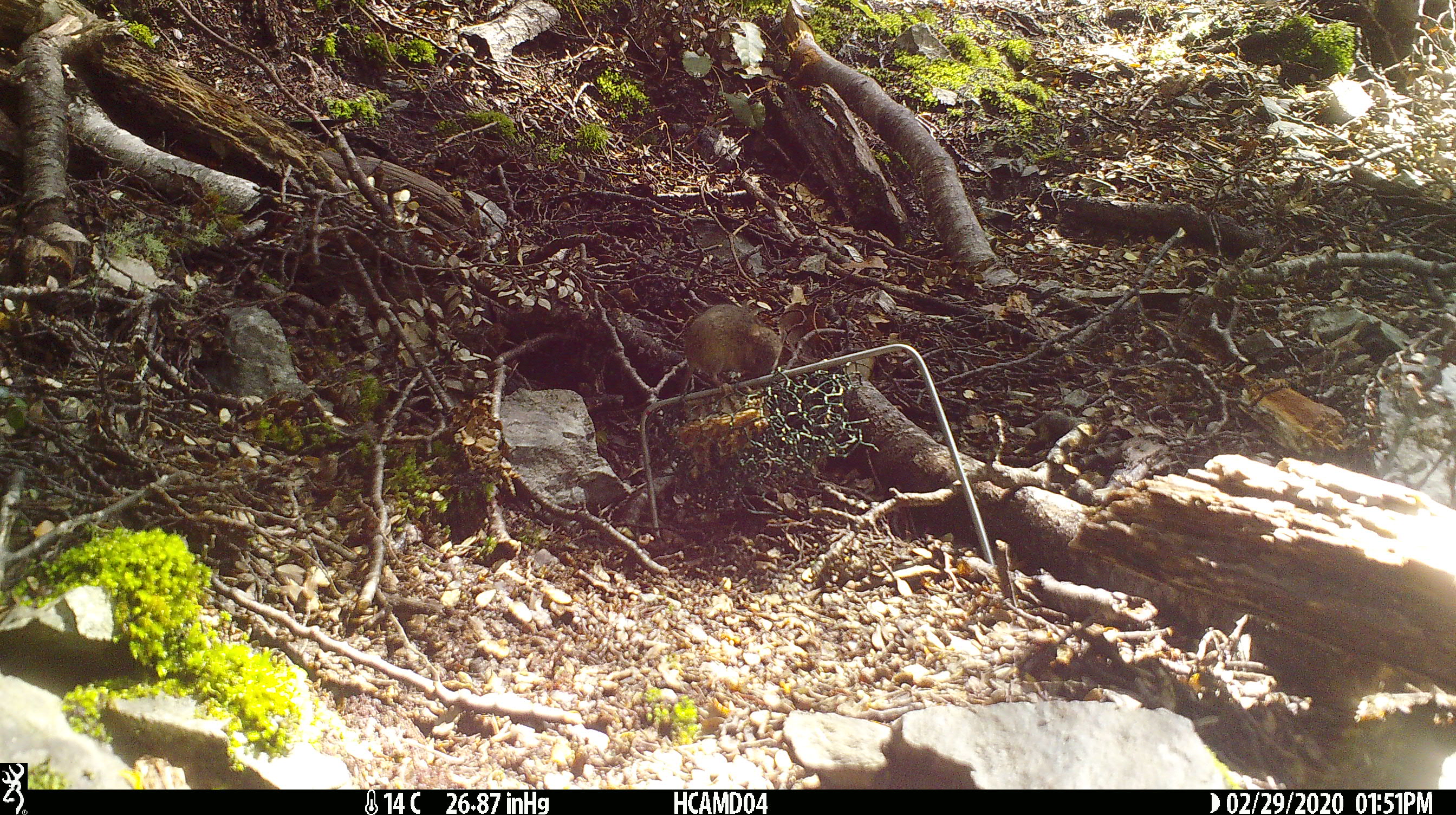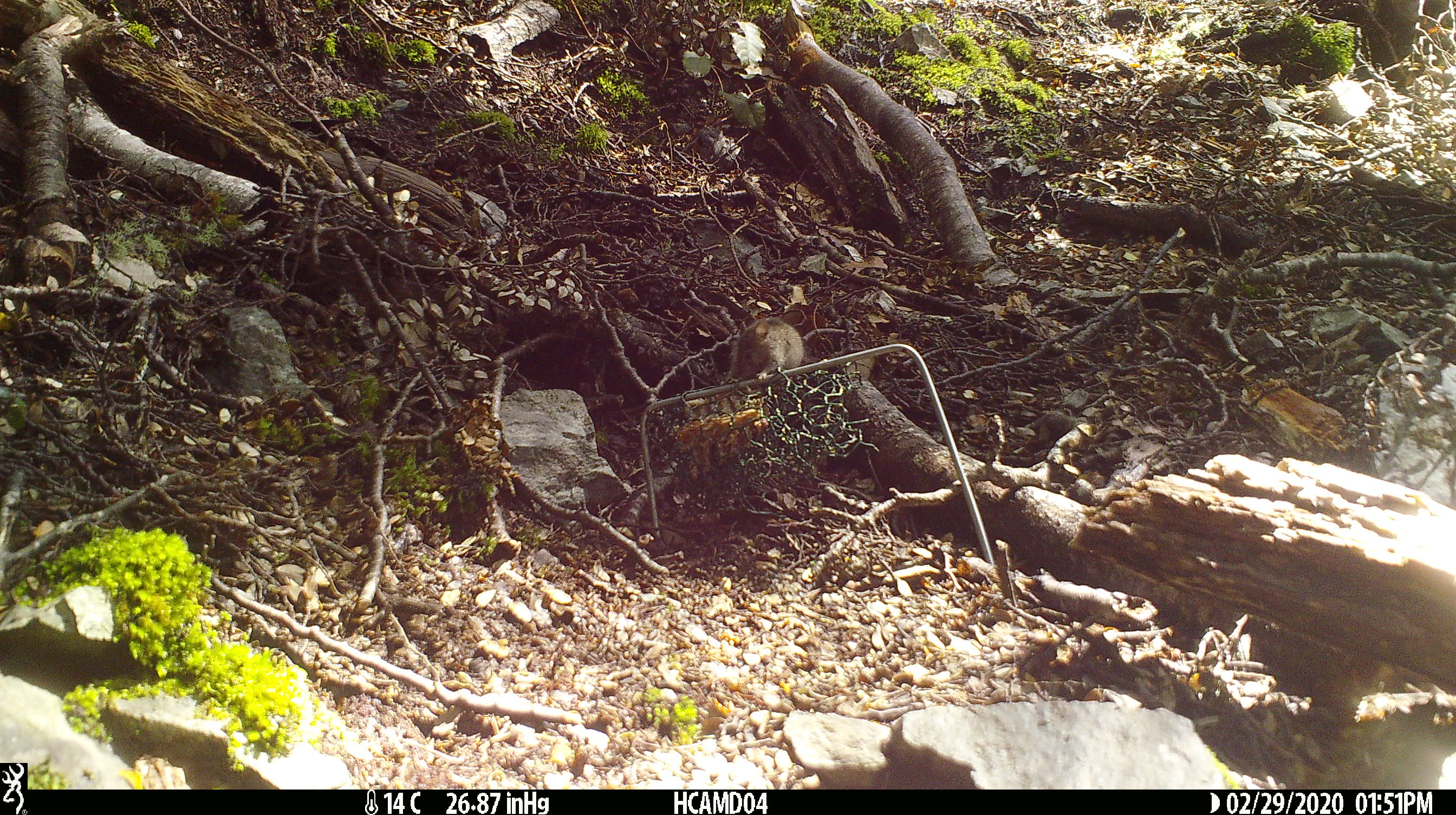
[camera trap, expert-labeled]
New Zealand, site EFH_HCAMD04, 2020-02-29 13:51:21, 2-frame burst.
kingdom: Animalia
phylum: Chordata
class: Mammalia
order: Rodentia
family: Muridae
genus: Mus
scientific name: Mus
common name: mouse